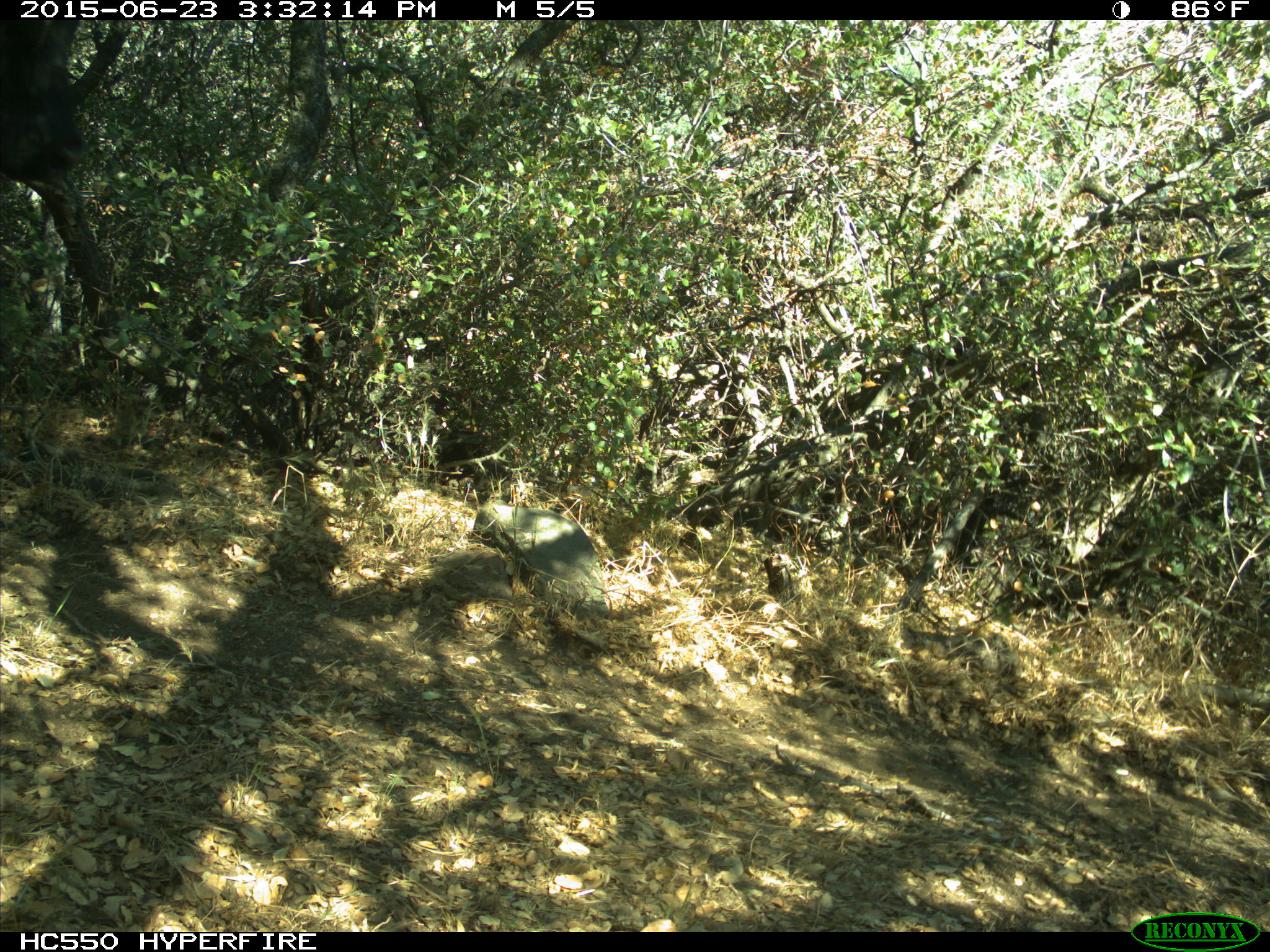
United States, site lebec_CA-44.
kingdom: Animalia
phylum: Chordata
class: Mammalia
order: Artiodactyla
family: Bovidae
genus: Bos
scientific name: Bos taurus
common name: domestic cow